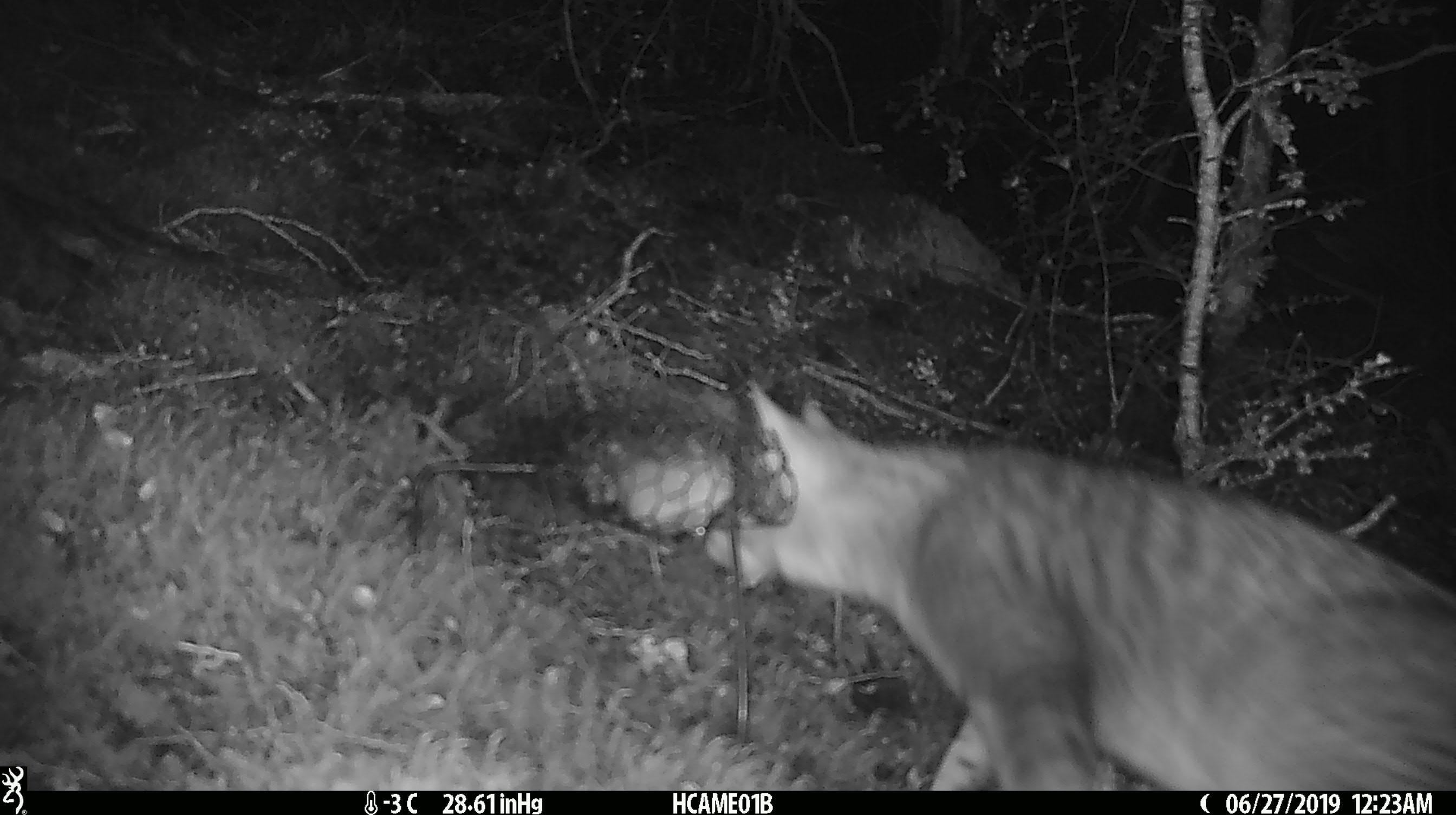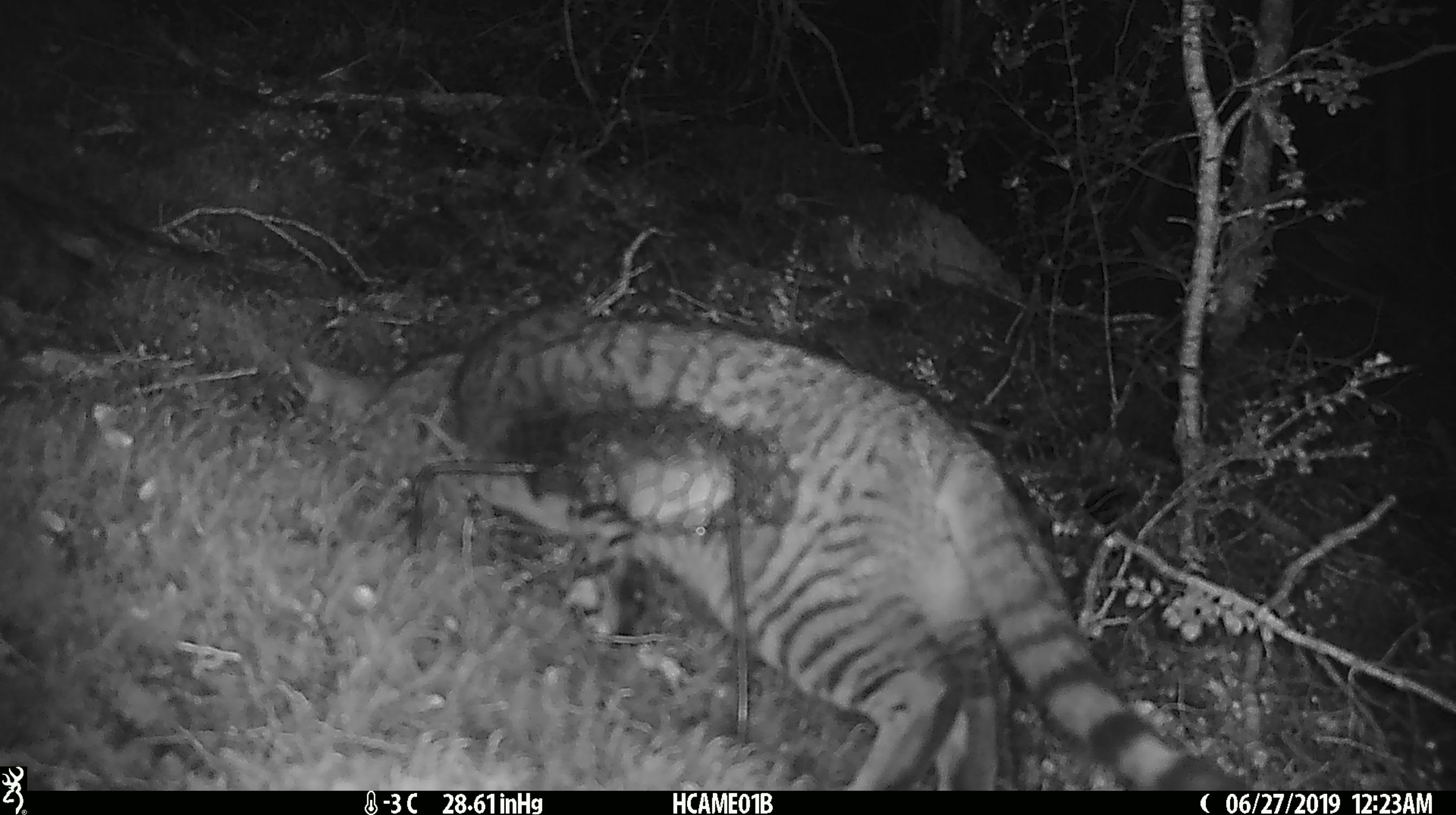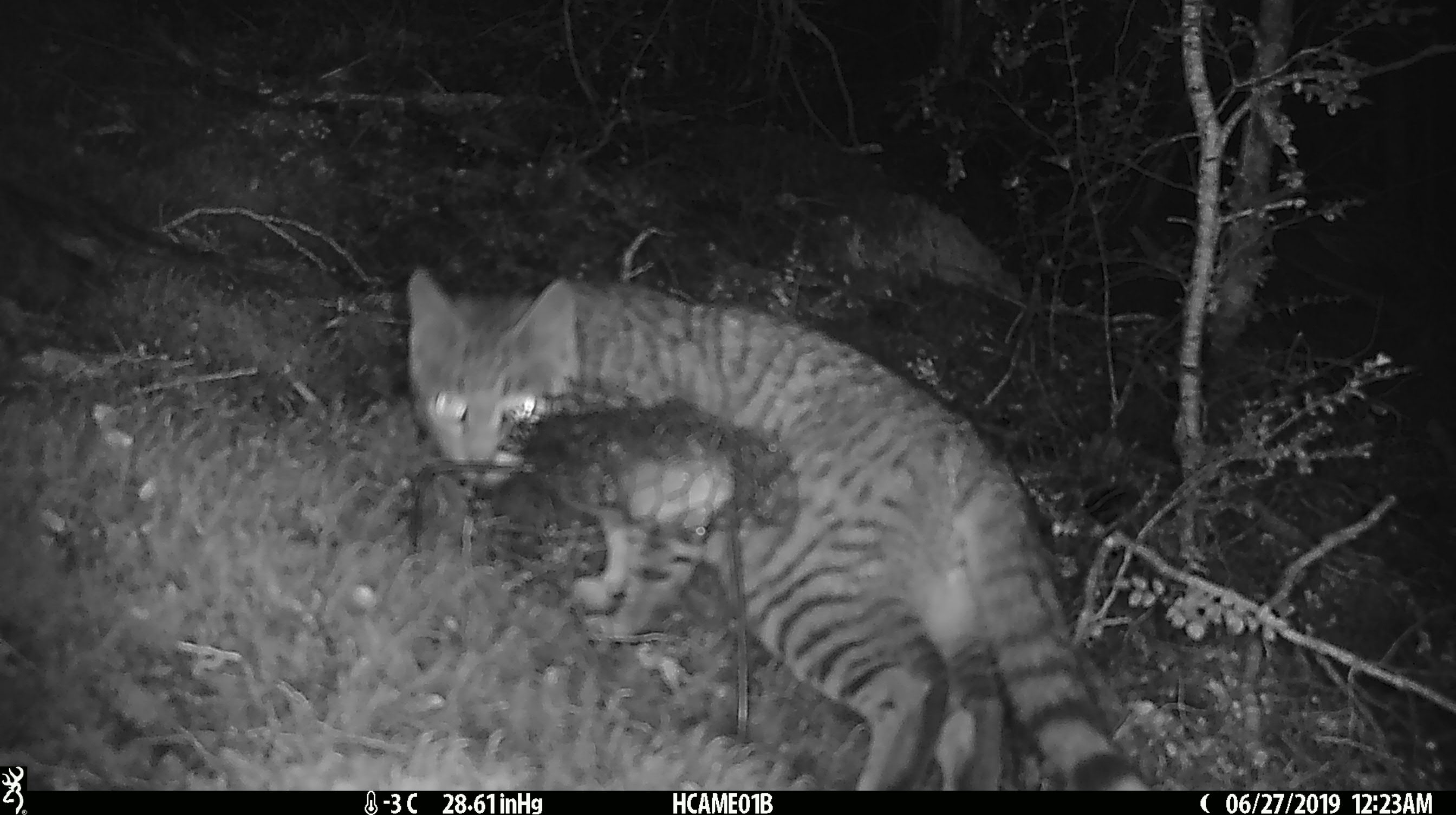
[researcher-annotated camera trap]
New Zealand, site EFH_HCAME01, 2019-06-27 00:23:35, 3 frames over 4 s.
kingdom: Animalia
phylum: Chordata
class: Mammalia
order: Carnivora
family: Felidae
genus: Felis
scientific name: Felis catus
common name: domestic cat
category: cat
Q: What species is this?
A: Cat (domestic cat) (Felis catus).